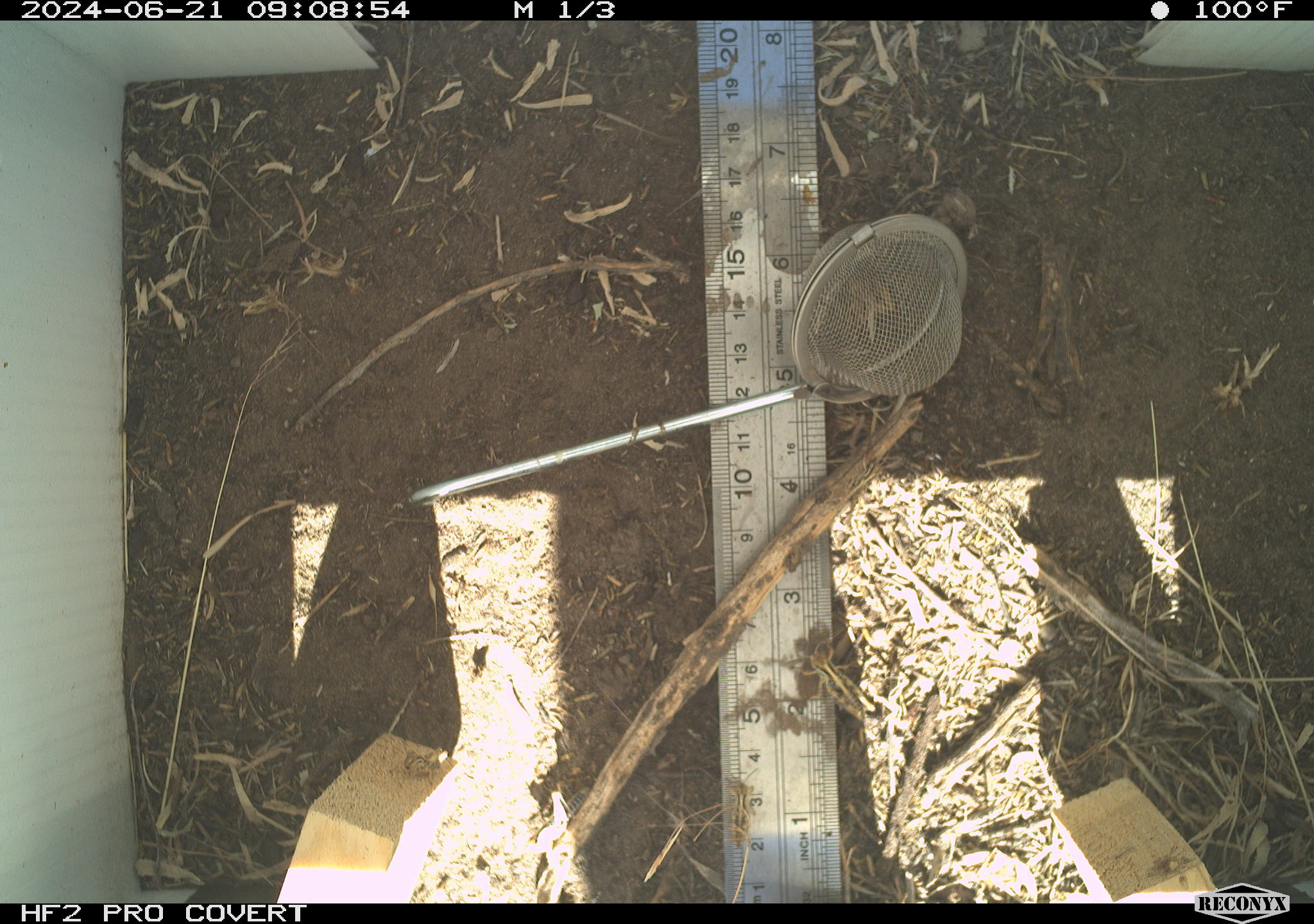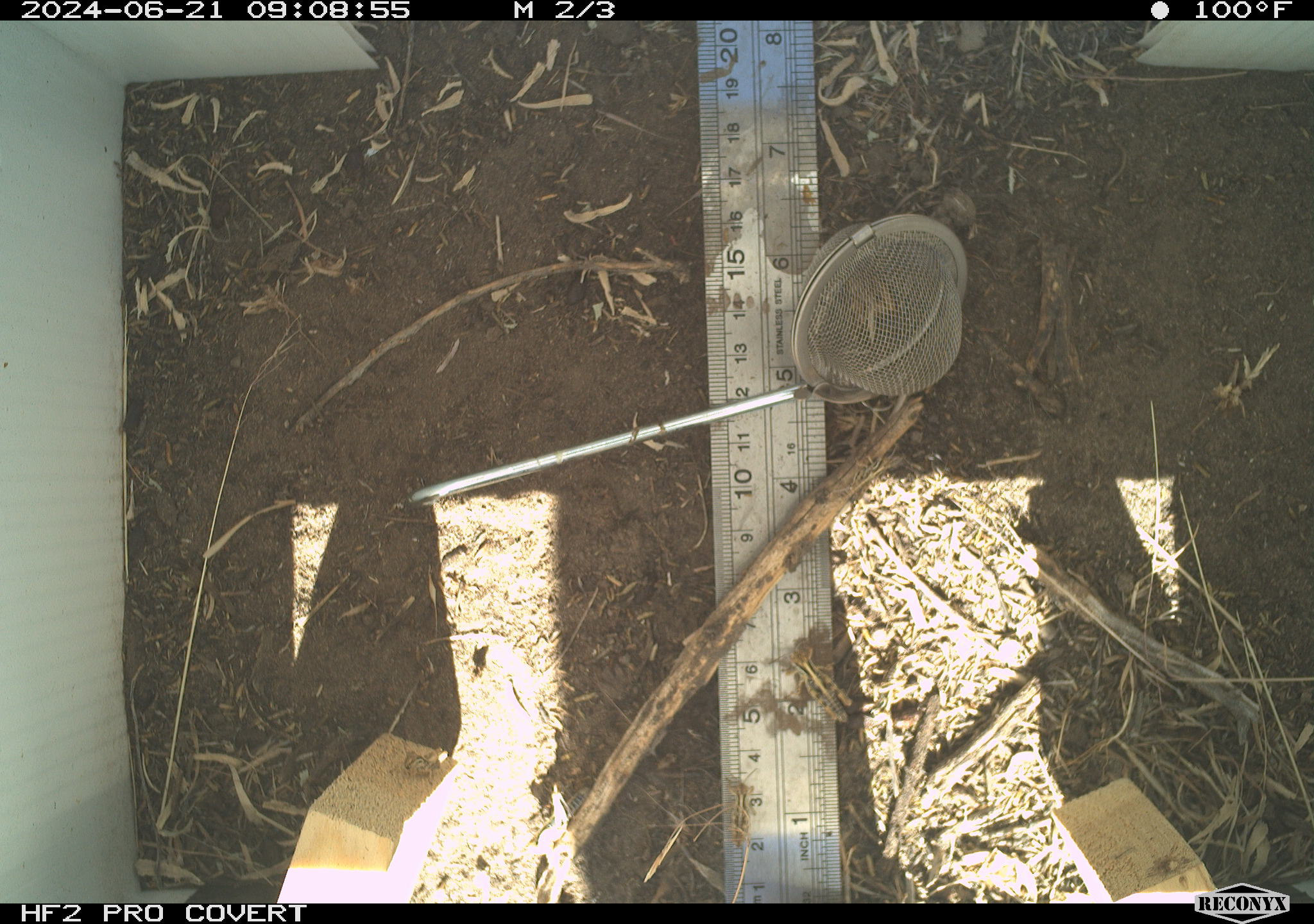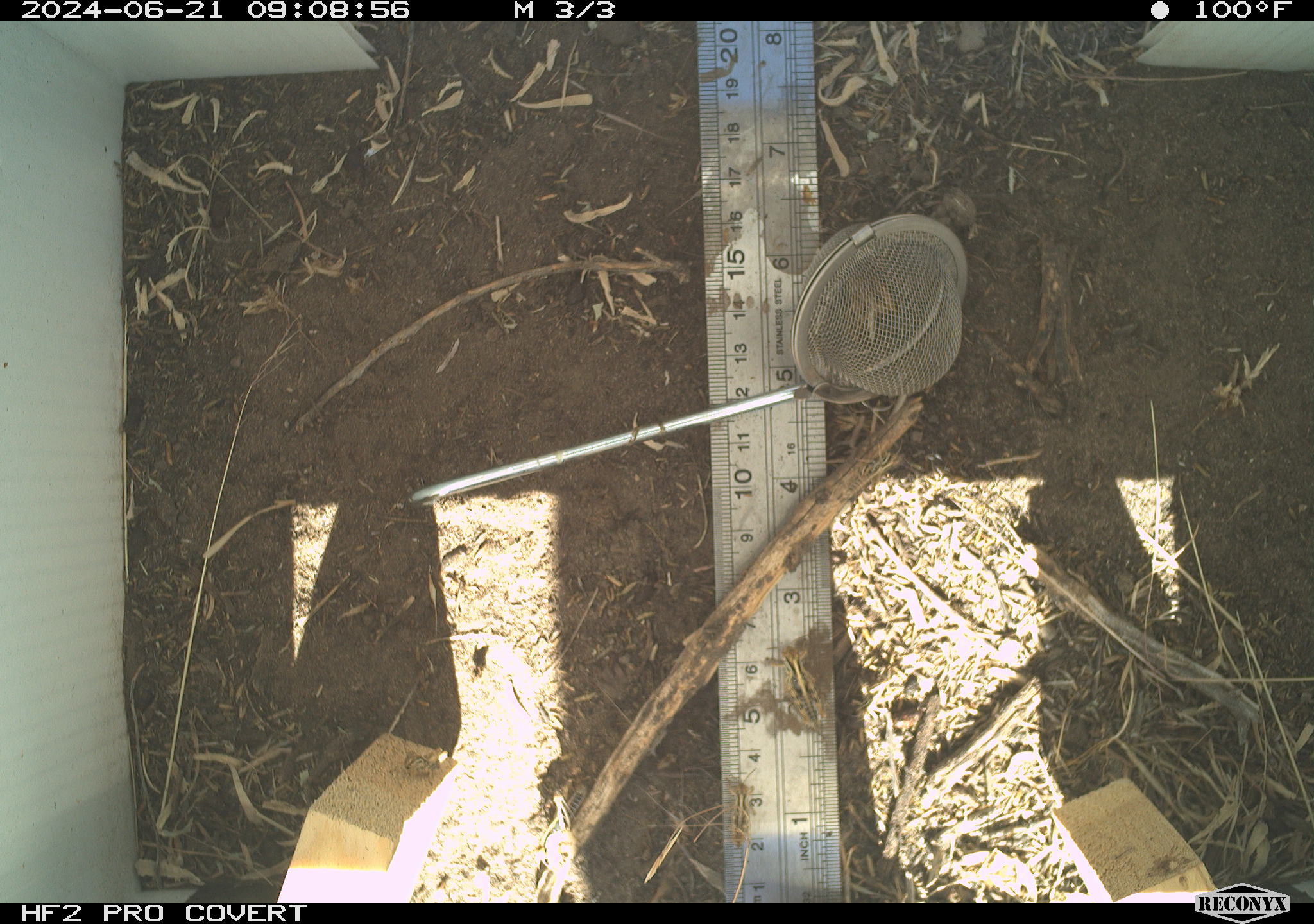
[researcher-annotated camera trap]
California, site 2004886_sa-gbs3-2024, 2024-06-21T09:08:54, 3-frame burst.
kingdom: Animalia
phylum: Arthropoda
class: Insecta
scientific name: Insecta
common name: insect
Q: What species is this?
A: Insect (Insecta).